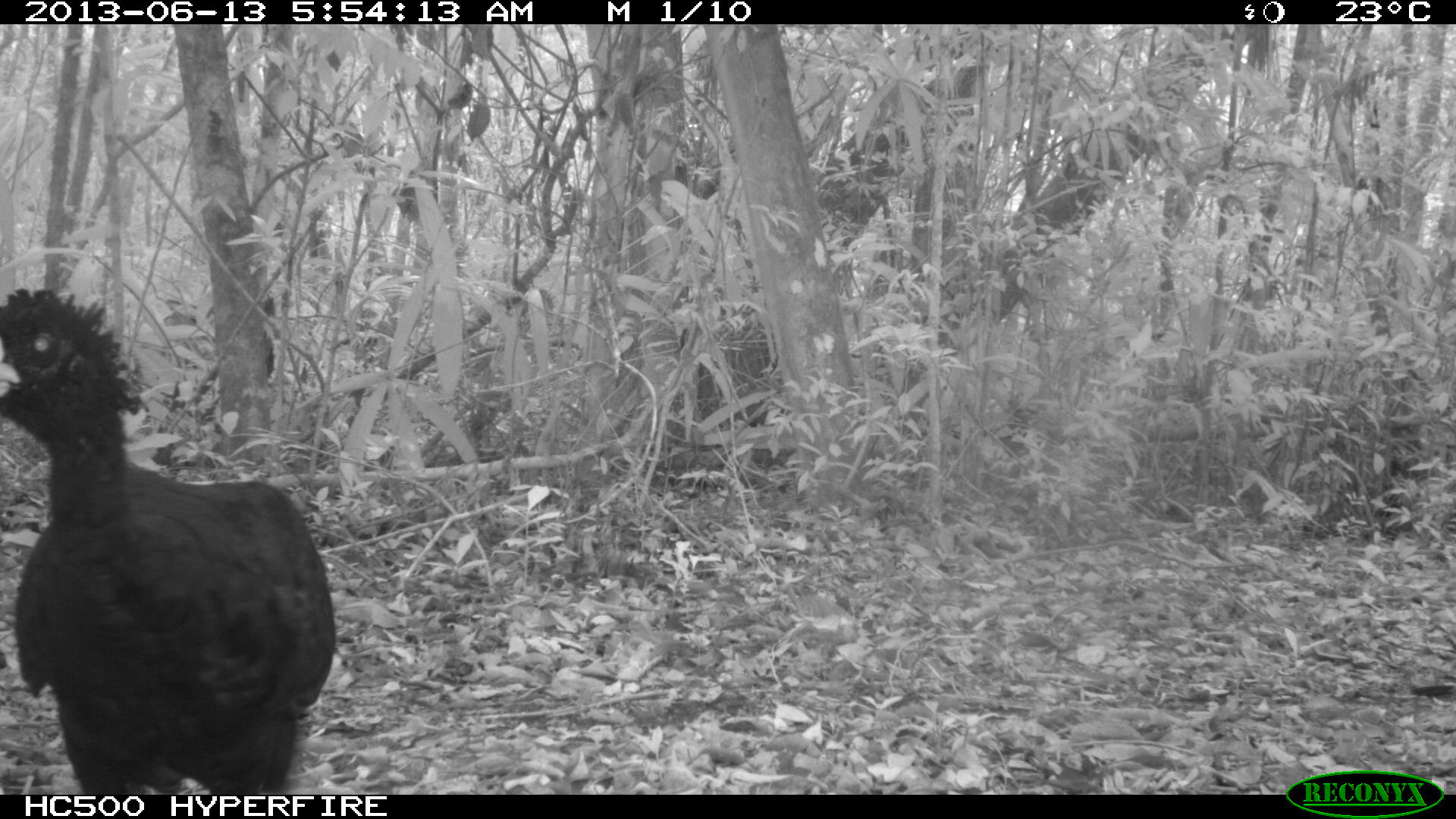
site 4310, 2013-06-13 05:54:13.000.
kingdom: Animalia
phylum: Chordata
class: Aves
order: Galliformes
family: Cracidae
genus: Crax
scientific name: Crax rubra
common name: great curassow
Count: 1.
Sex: male.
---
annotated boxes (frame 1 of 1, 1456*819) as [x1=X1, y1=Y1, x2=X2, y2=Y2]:
crax rubra: [x1=0, y1=287, x2=337, y2=795]